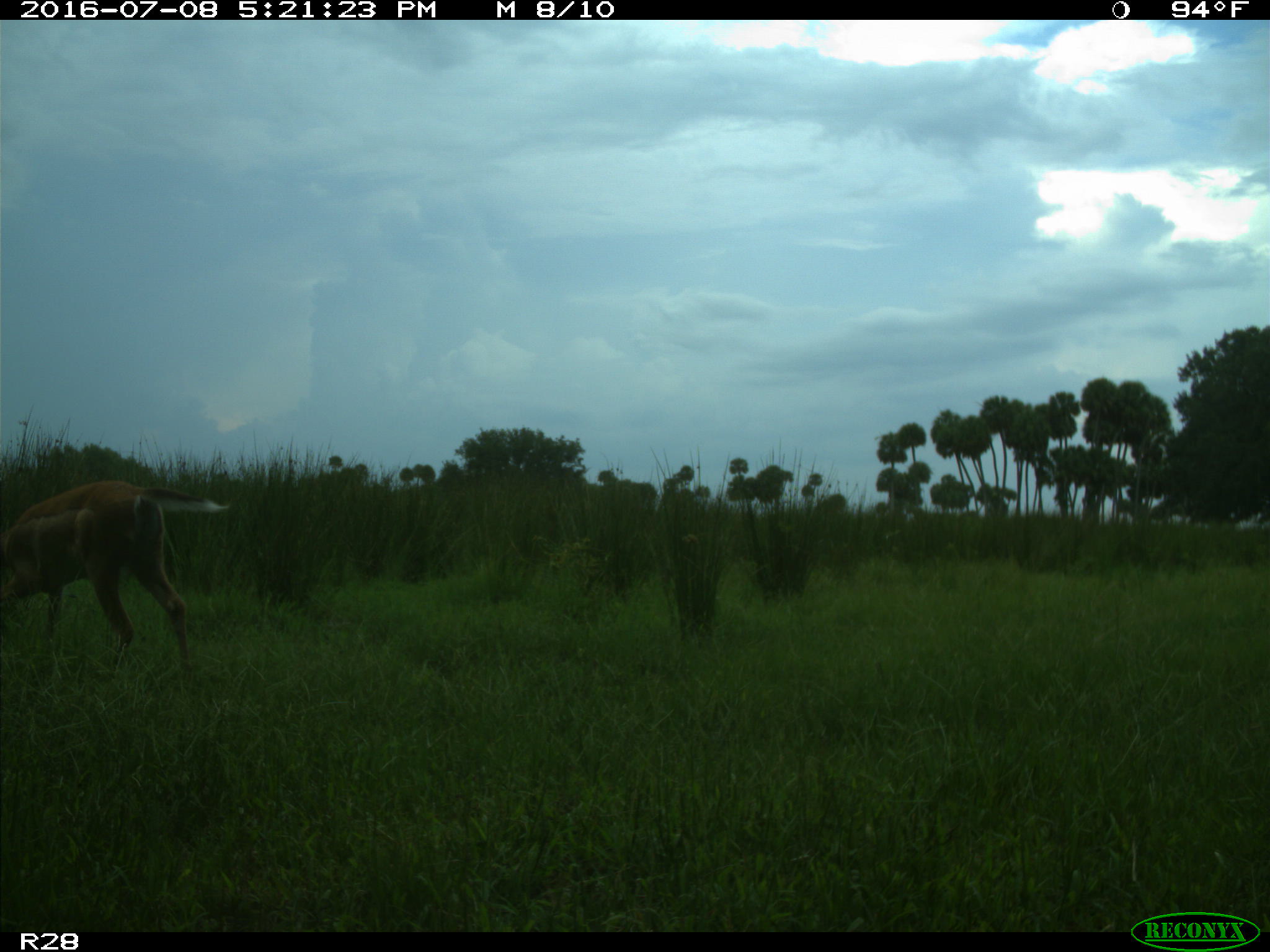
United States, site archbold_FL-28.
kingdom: Animalia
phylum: Chordata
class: Mammalia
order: Artiodactyla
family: Cervidae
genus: Odocoileus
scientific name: Odocoileus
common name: deer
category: unidentified deer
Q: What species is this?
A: Unidentified deer (deer) (Odocoileus).